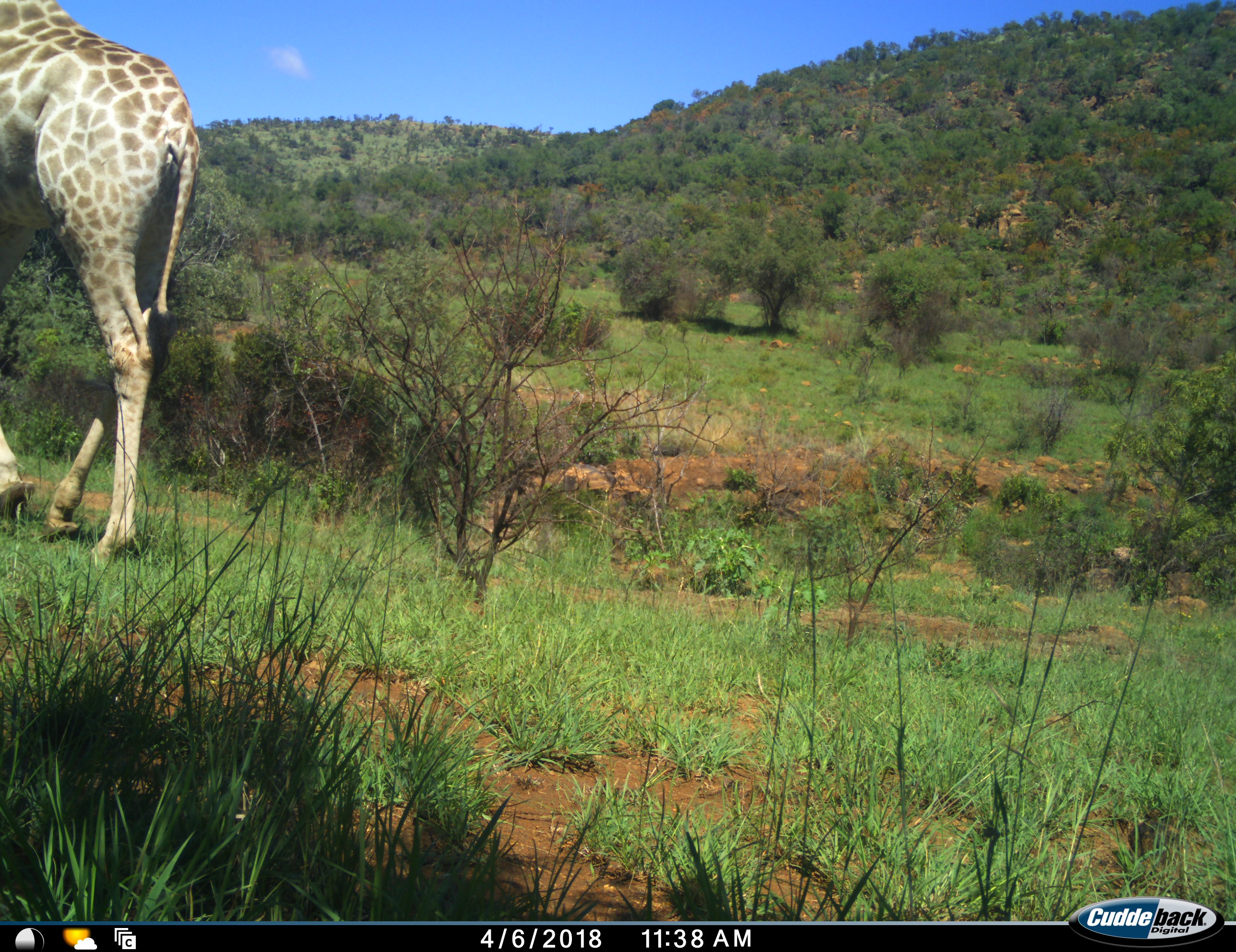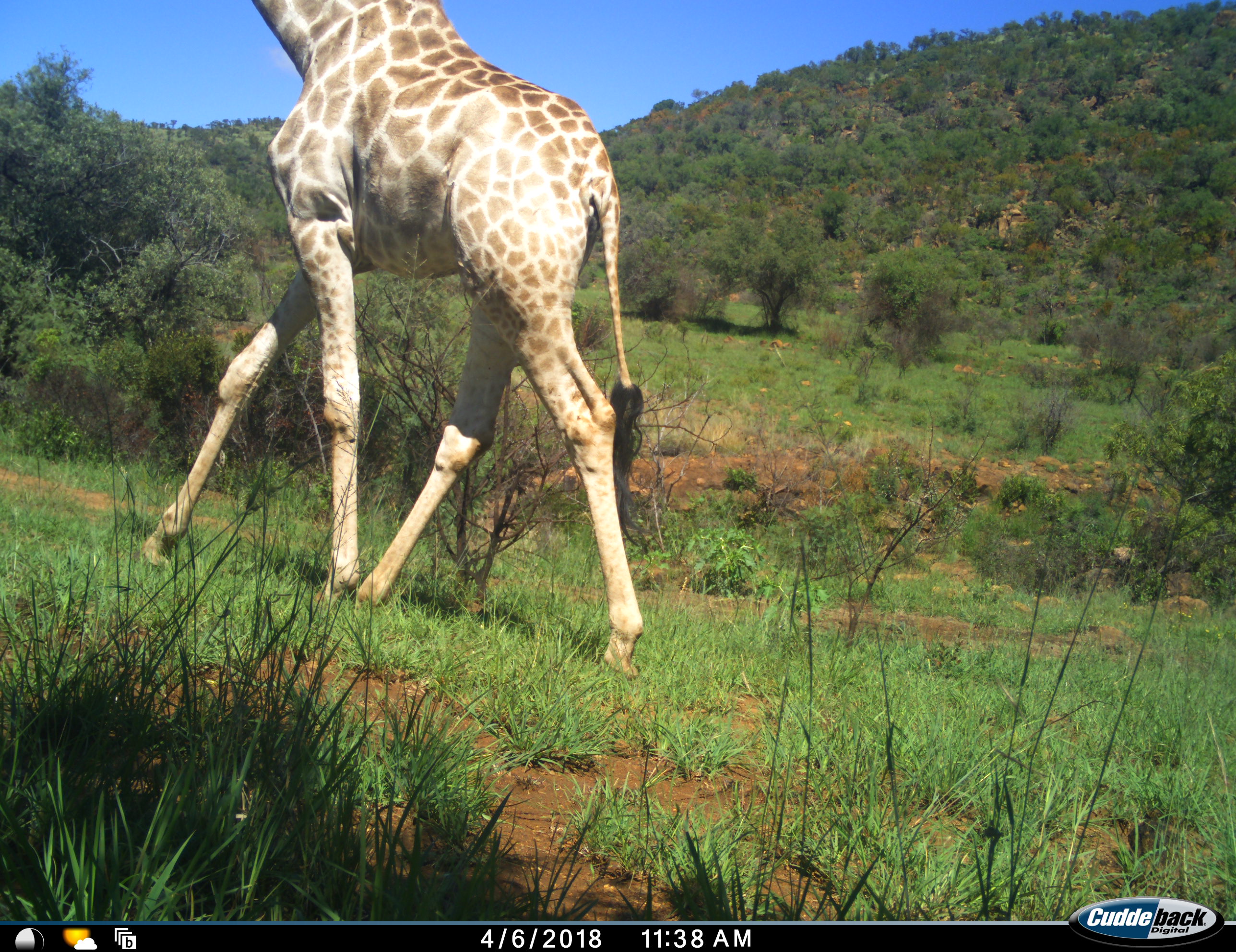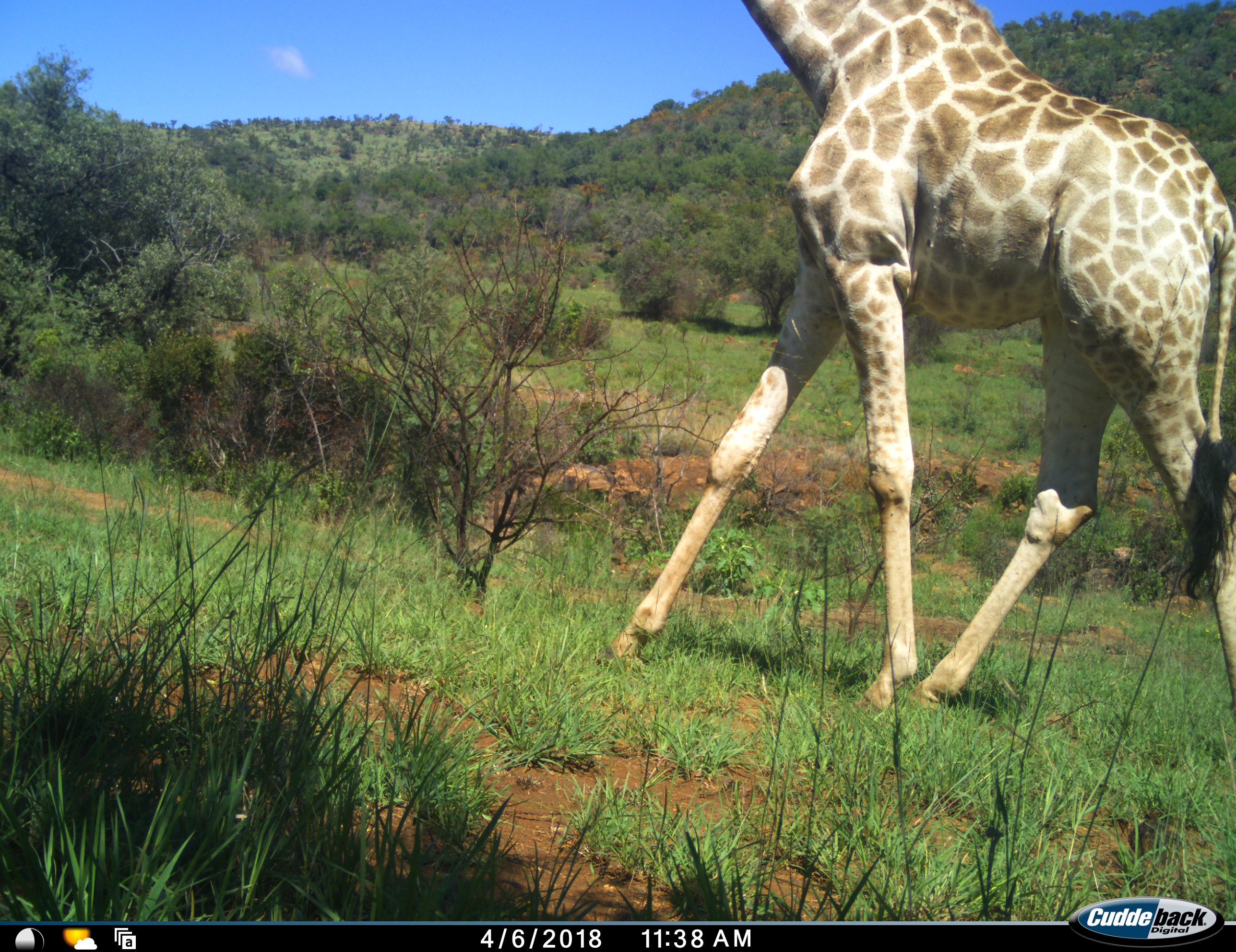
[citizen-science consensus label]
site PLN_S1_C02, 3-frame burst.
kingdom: Animalia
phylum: Chordata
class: Mammalia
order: Artiodactyla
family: Giraffidae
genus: Giraffa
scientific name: Giraffa camelopardalis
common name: giraffe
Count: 1.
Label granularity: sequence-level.